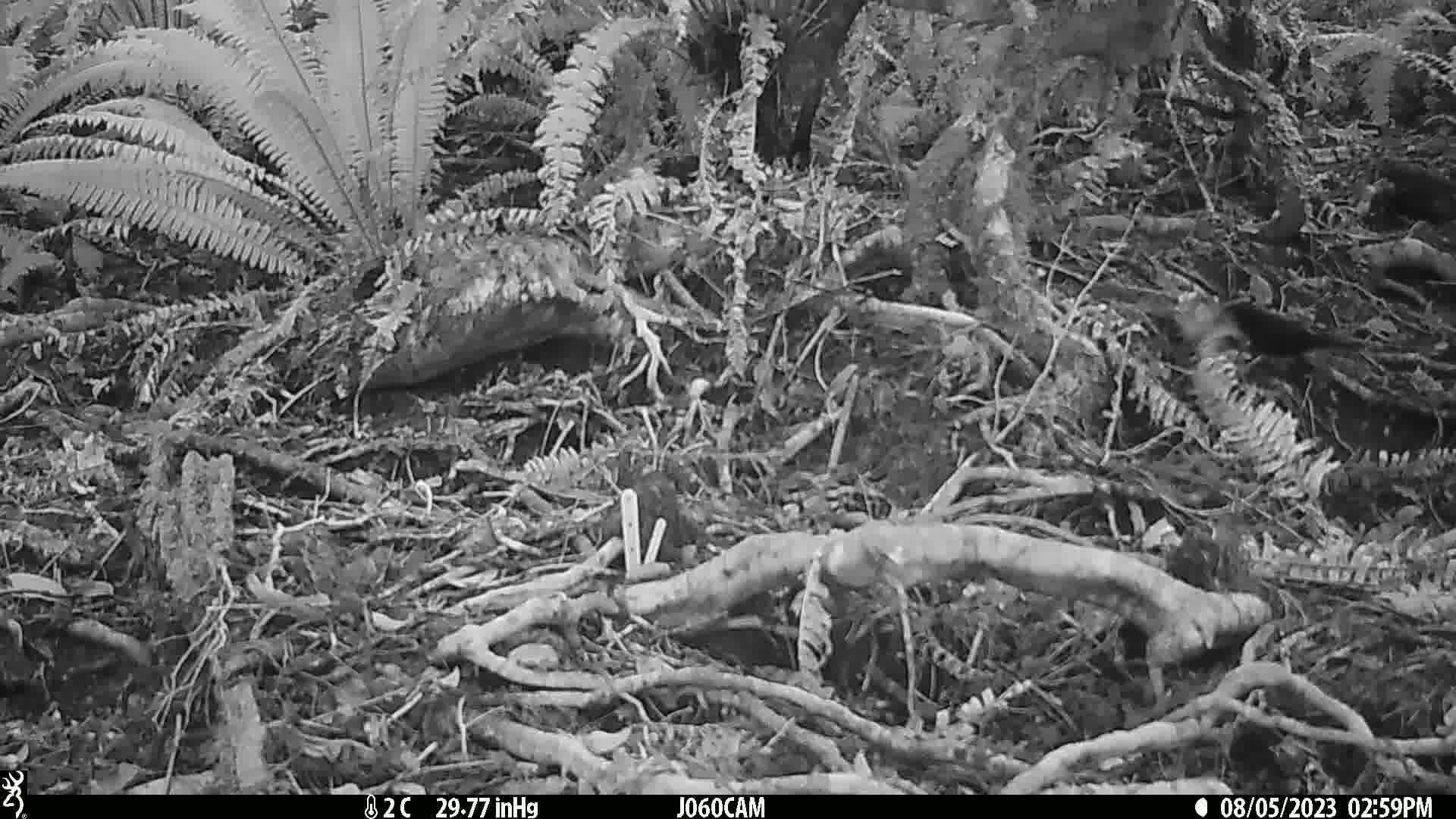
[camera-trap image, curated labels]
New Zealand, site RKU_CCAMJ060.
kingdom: Animalia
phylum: Chordata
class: Aves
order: Passeriformes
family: Turdidae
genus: Turdus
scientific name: Turdus merula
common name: eurasian blackbird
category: blackbird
Blackbird (eurasian blackbird) (Turdus merula).